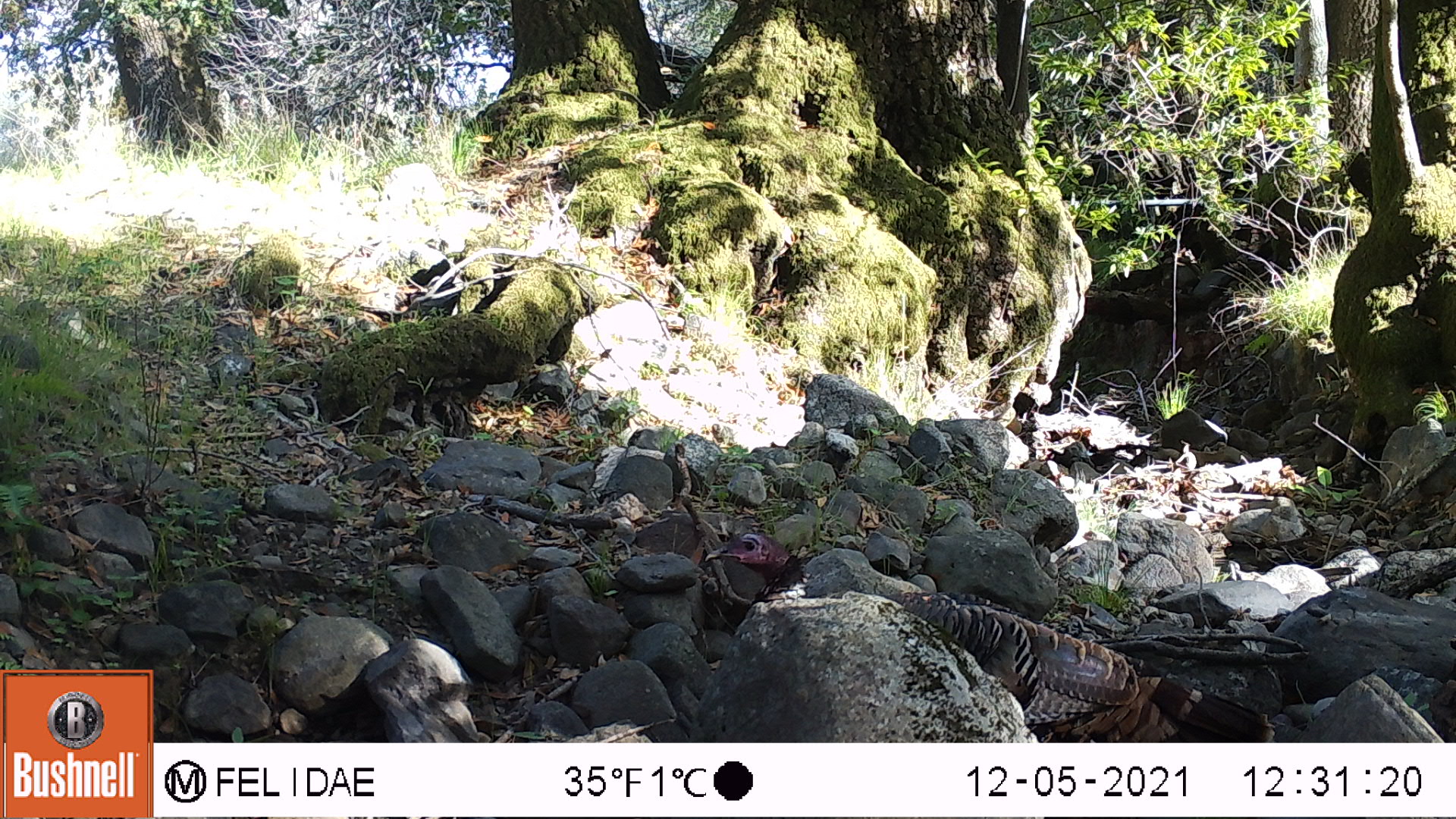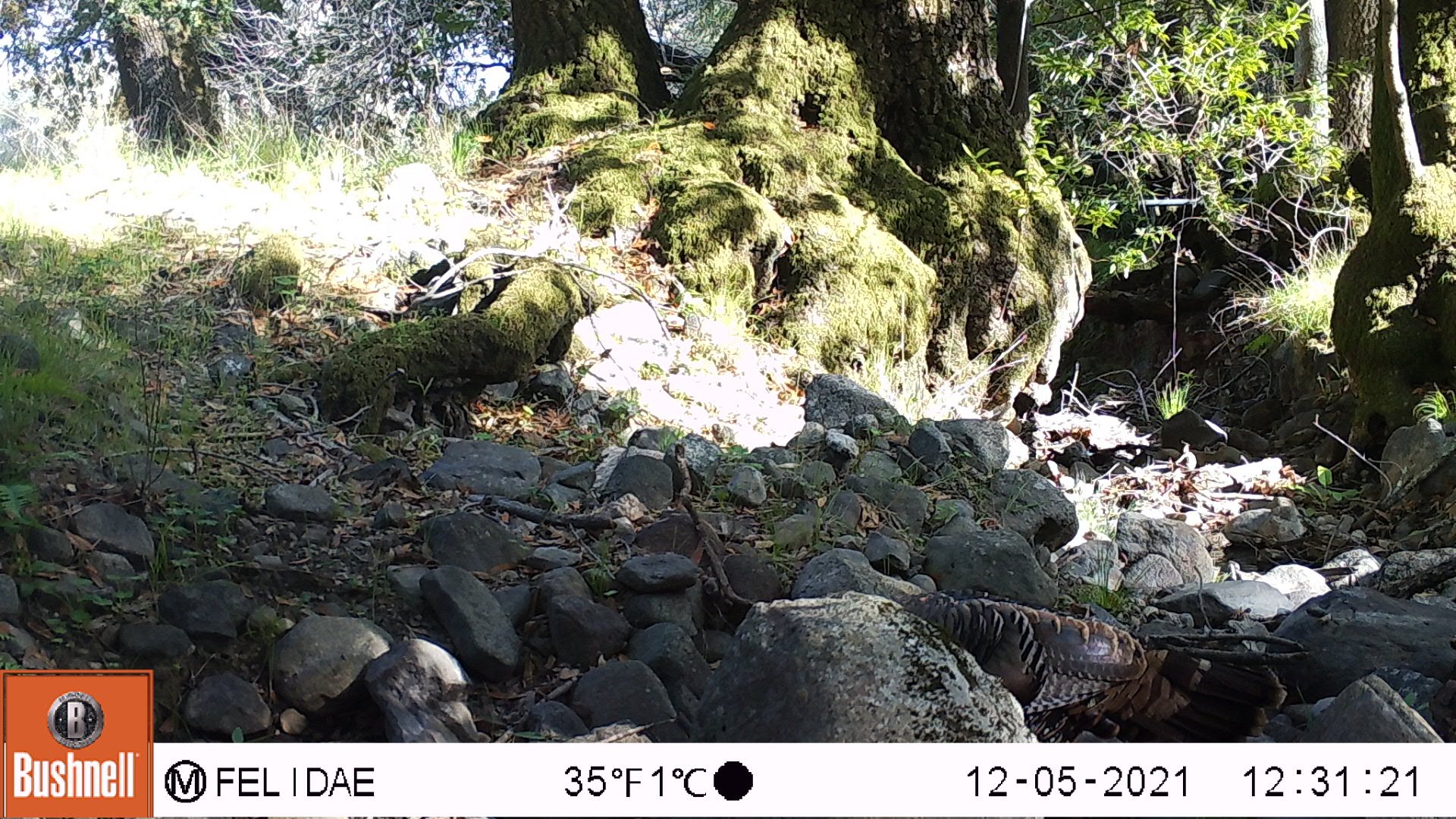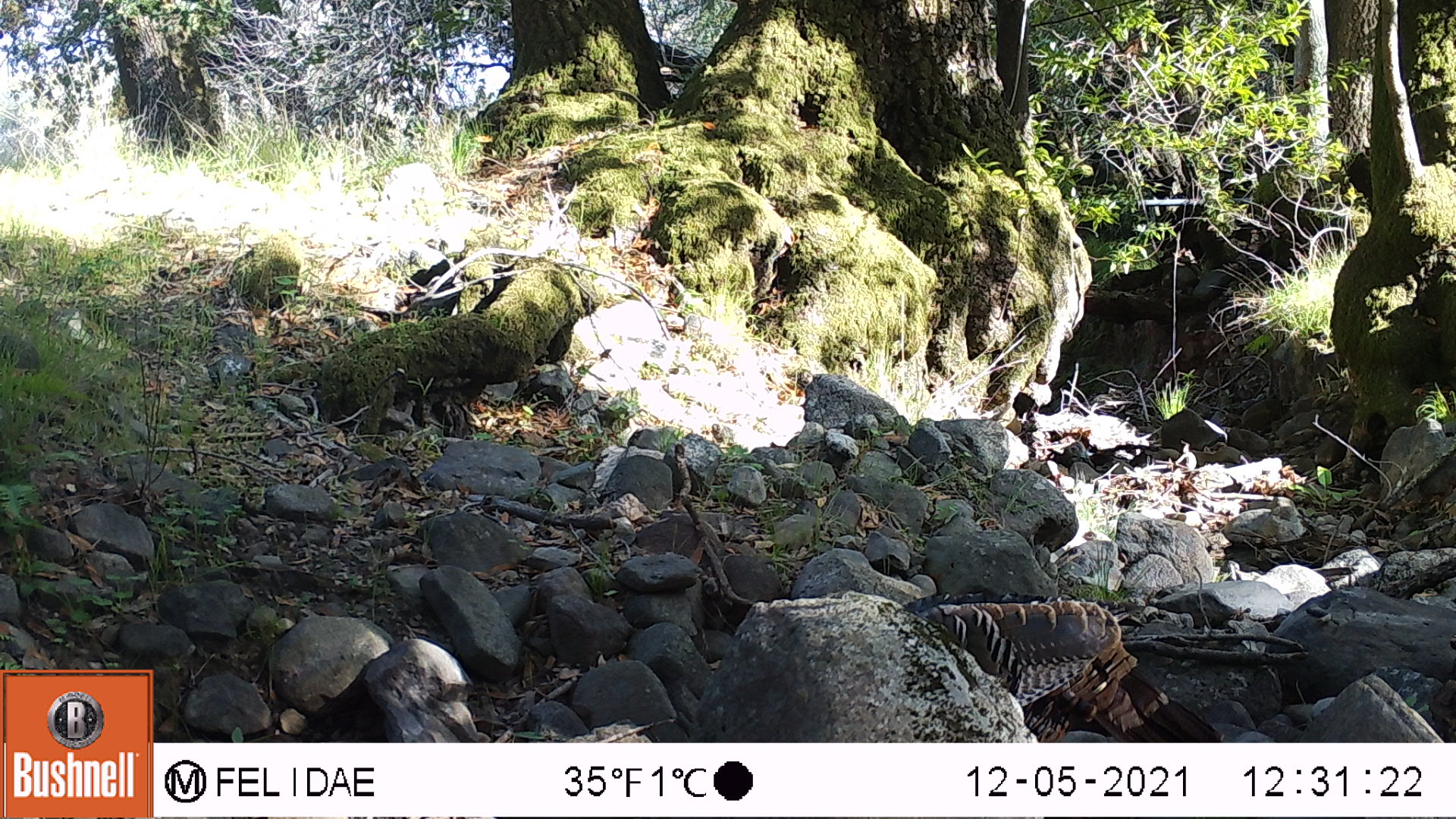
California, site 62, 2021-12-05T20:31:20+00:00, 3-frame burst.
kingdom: Animalia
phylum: Chordata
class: Aves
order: Galliformes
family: Phasianidae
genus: Meleagris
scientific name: Meleagris gallopavo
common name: turkey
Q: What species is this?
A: Turkey (Meleagris gallopavo).